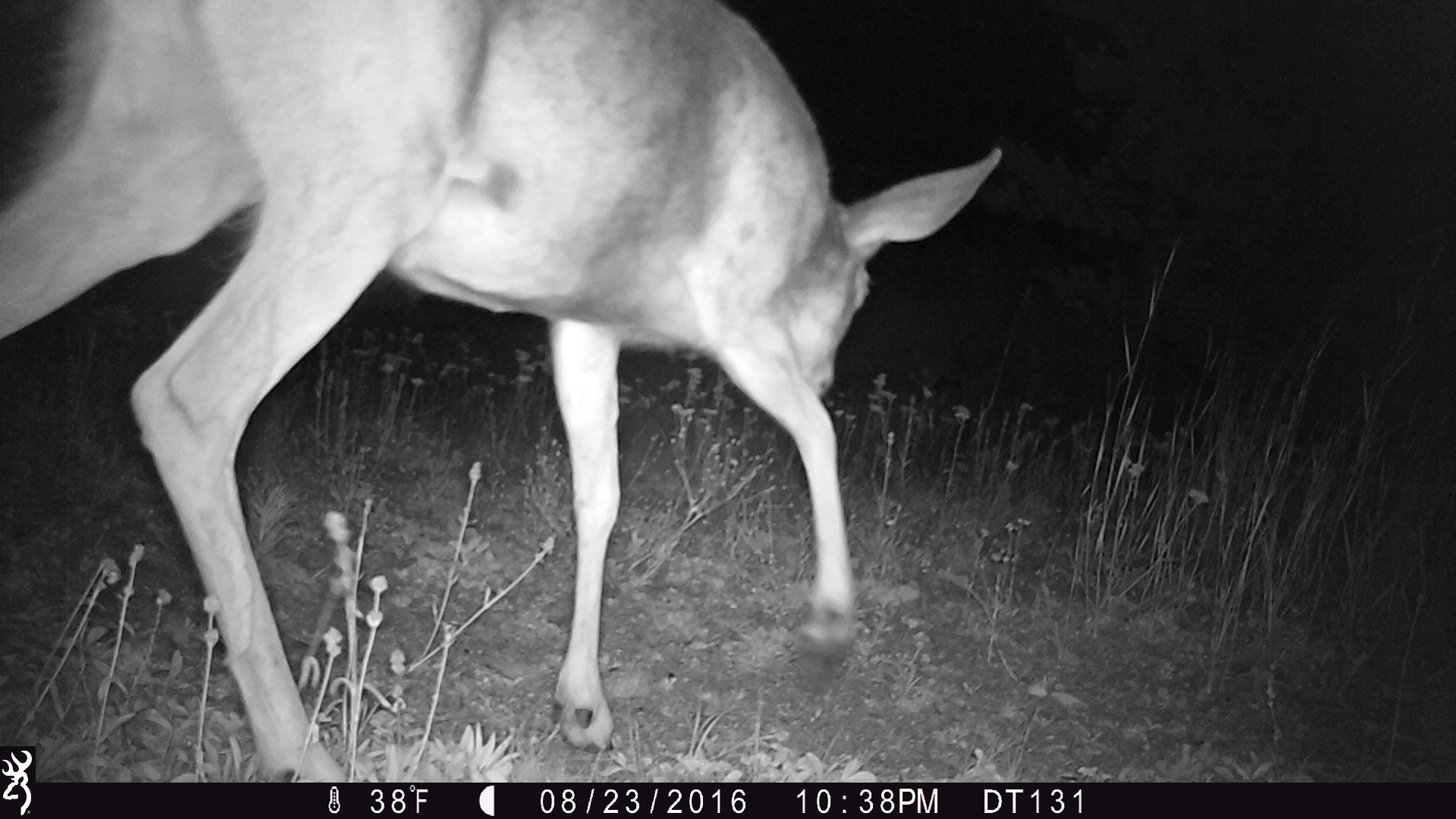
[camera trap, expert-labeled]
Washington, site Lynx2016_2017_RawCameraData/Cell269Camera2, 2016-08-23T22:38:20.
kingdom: Animalia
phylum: Chordata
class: Mammalia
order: Artiodactyla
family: Cervidae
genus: Odocoileus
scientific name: Odocoileus hemionus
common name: mule deer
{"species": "Odocoileus hemionus (mule deer)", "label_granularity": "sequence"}